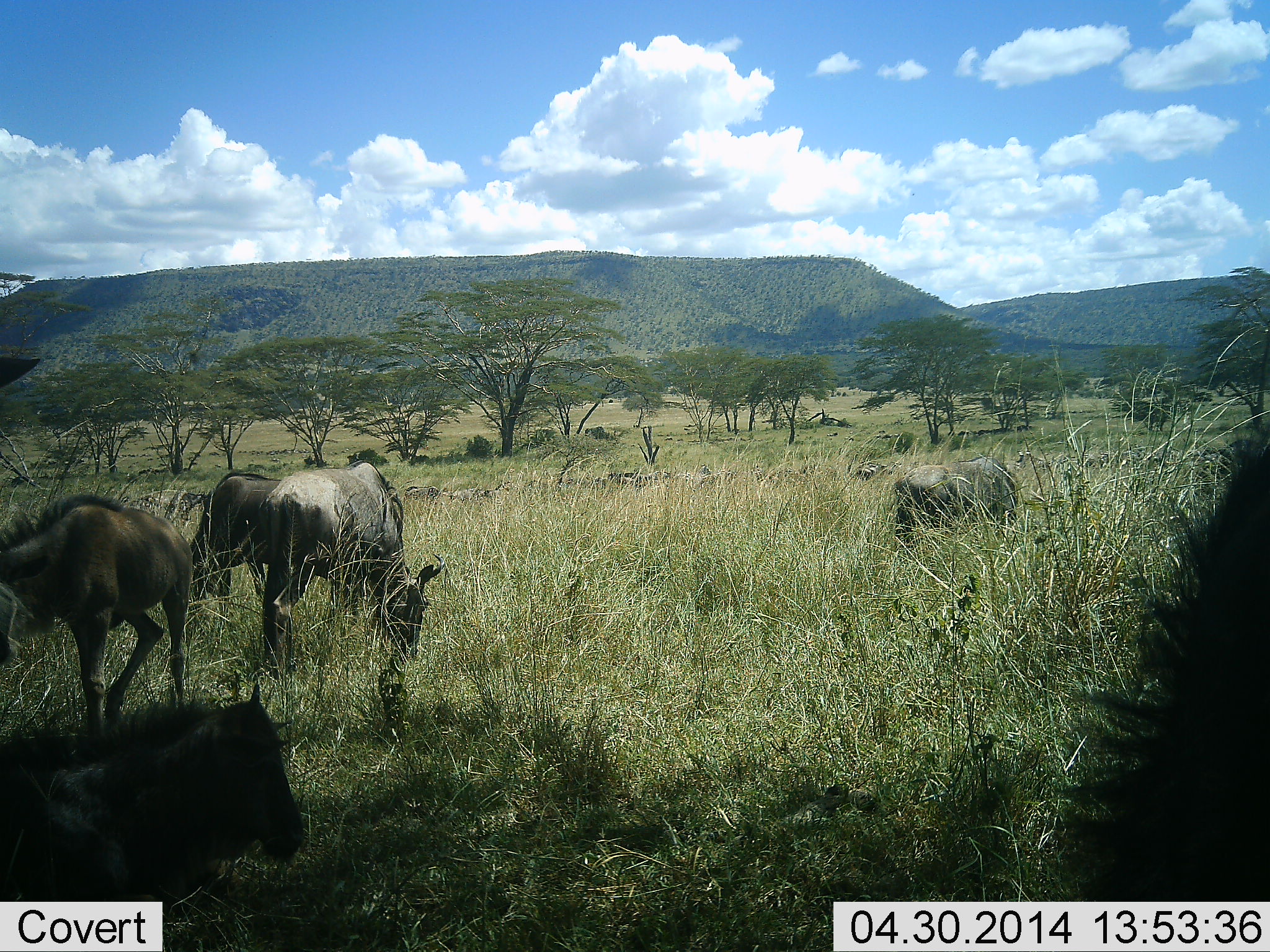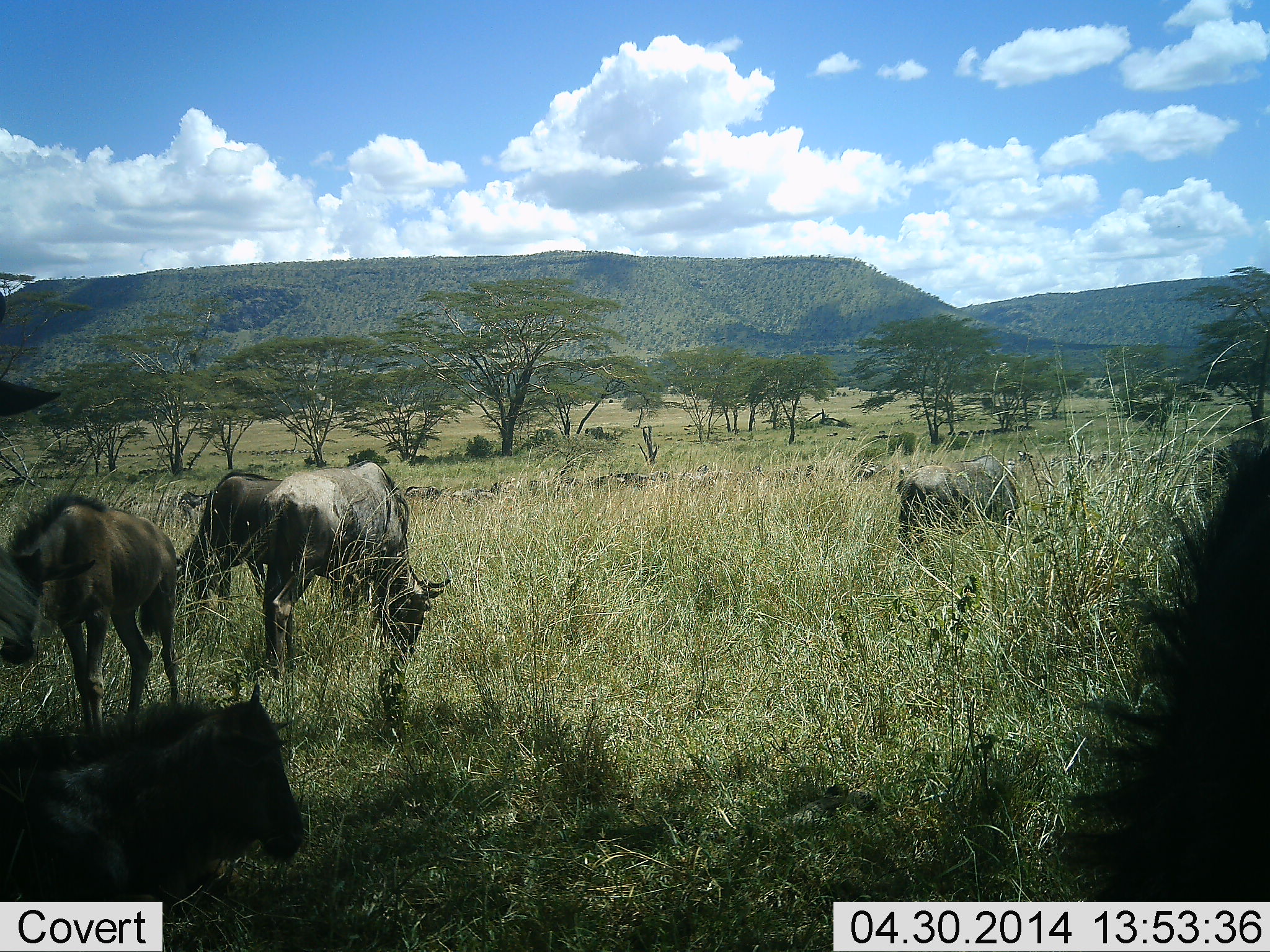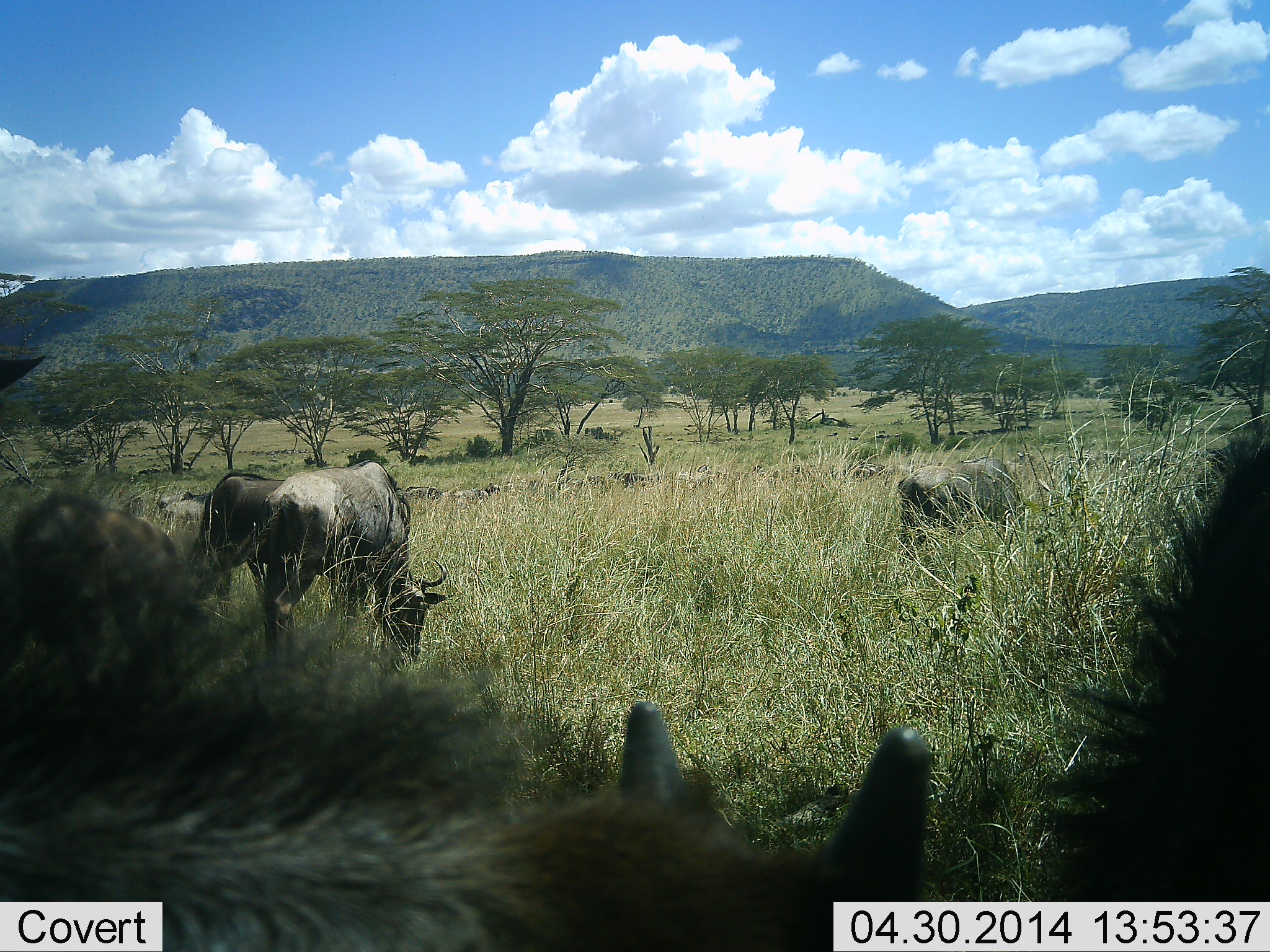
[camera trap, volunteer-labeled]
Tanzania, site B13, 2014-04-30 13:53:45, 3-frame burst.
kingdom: Animalia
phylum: Chordata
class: Mammalia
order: Artiodactyla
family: Bovidae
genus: Connochaetes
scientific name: Connochaetes taurinus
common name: blue wildebeest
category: wildebeest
Wildebeest (blue wildebeest) (Connochaetes taurinus), count 11-50. Behavior (volunteer vote fractions): standing 50%, resting 50%, moving 30%, interacting 0%. Young present (vote fraction): 40%. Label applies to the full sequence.